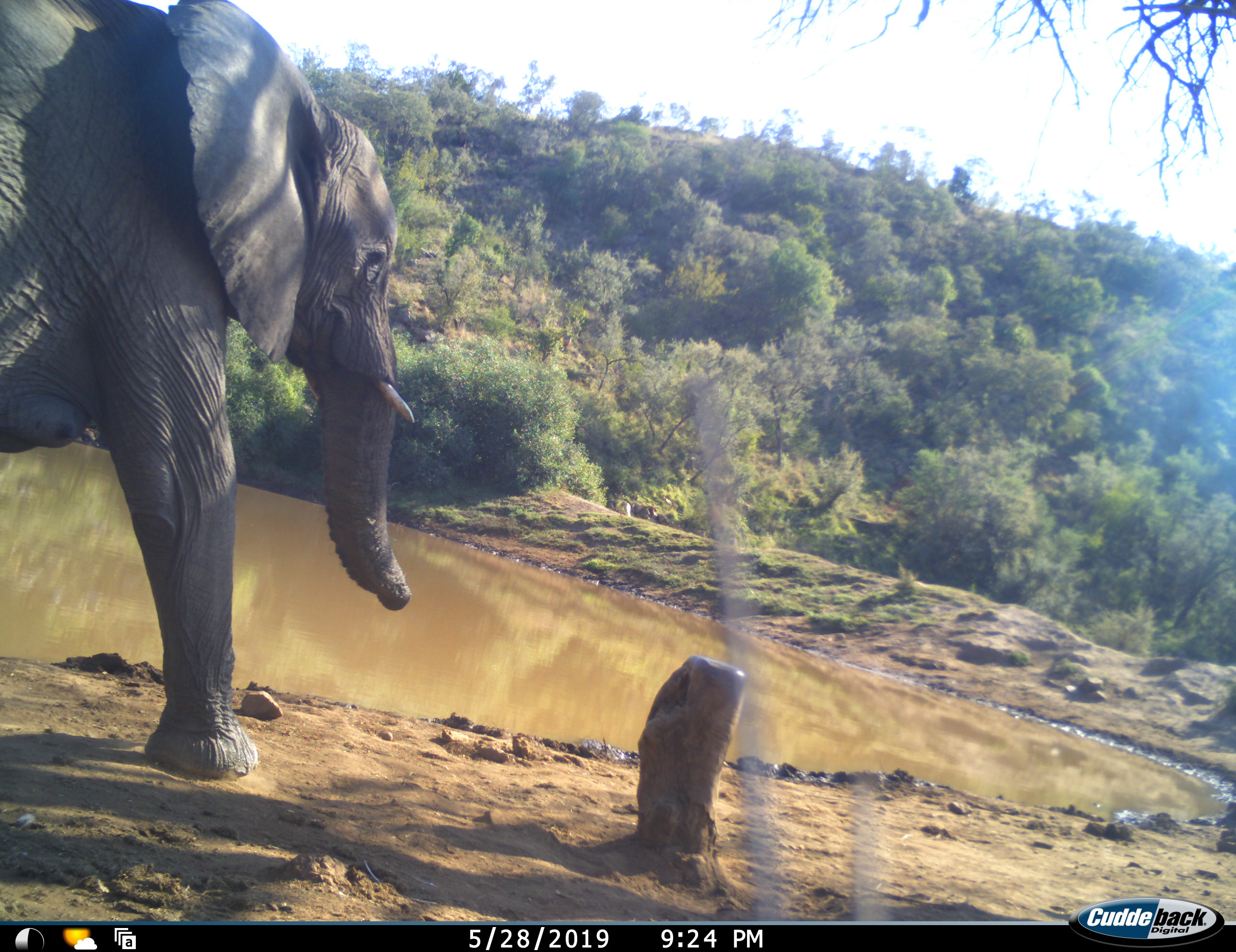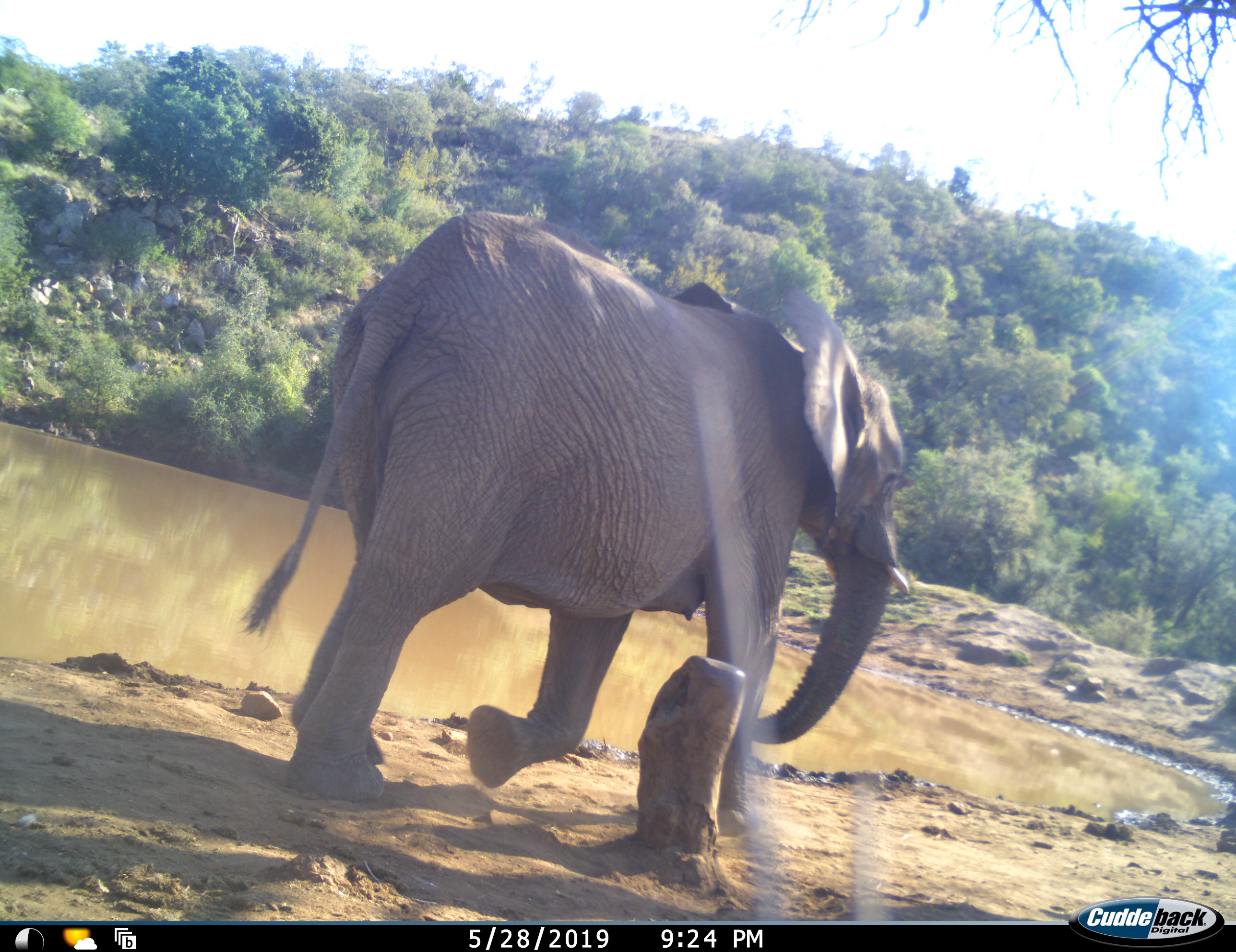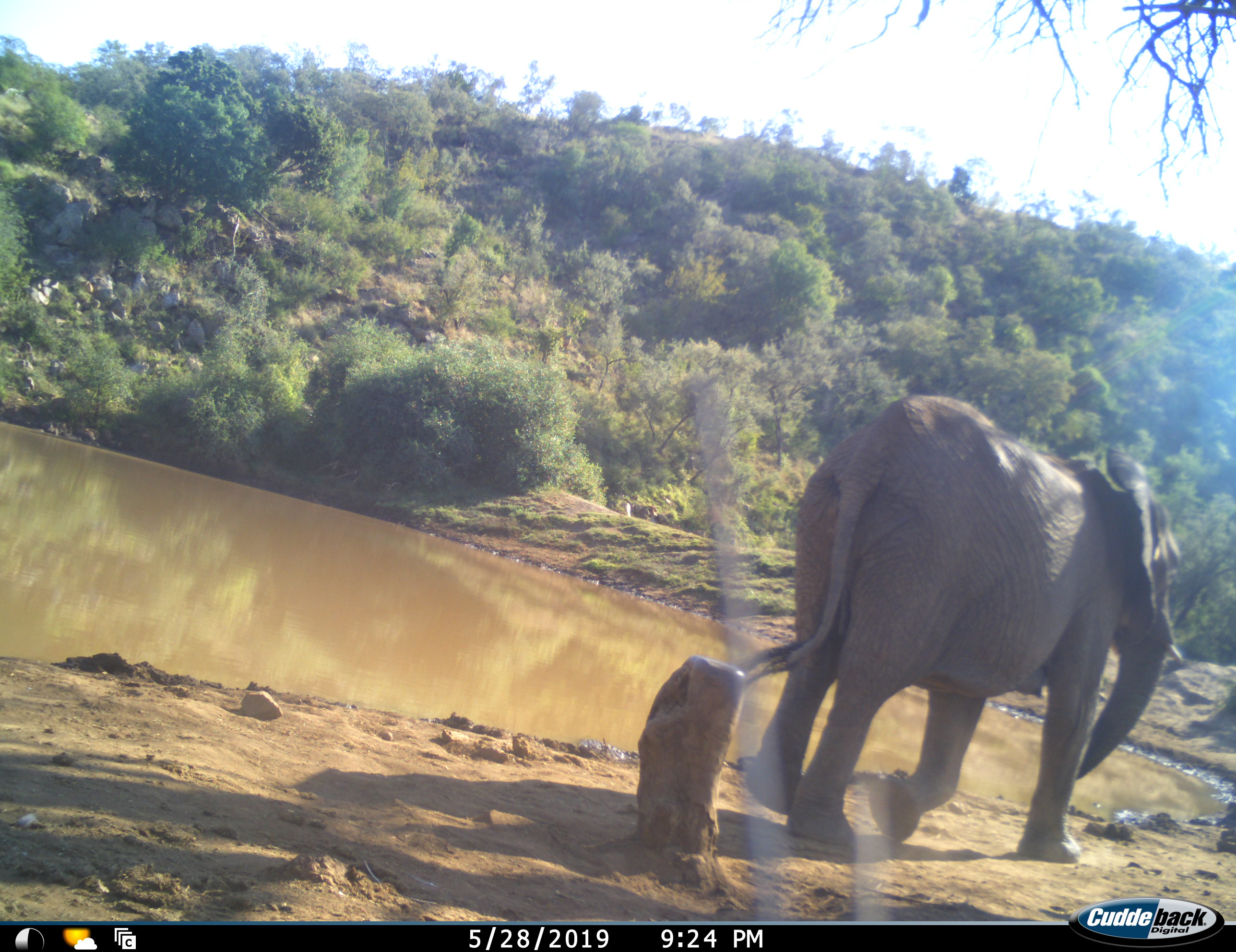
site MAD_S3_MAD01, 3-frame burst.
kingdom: Animalia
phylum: Chordata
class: Mammalia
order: Proboscidea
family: Elephantidae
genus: Loxodonta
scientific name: Loxodonta africana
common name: african bush elephant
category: elephant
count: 1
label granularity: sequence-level